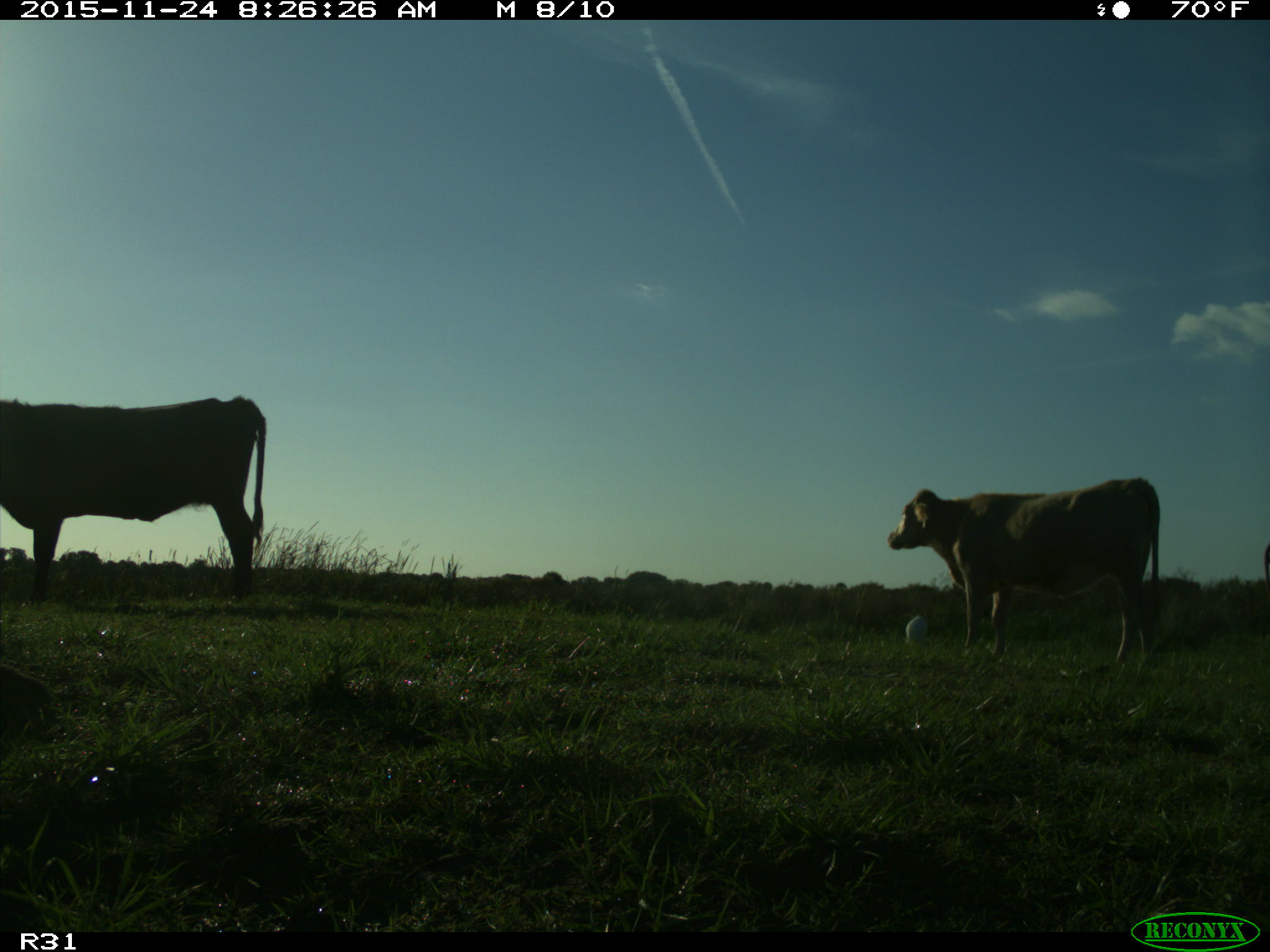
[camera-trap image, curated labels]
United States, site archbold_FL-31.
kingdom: Animalia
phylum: Chordata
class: Mammalia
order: Artiodactyla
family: Bovidae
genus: Bos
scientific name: Bos taurus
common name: domestic cow